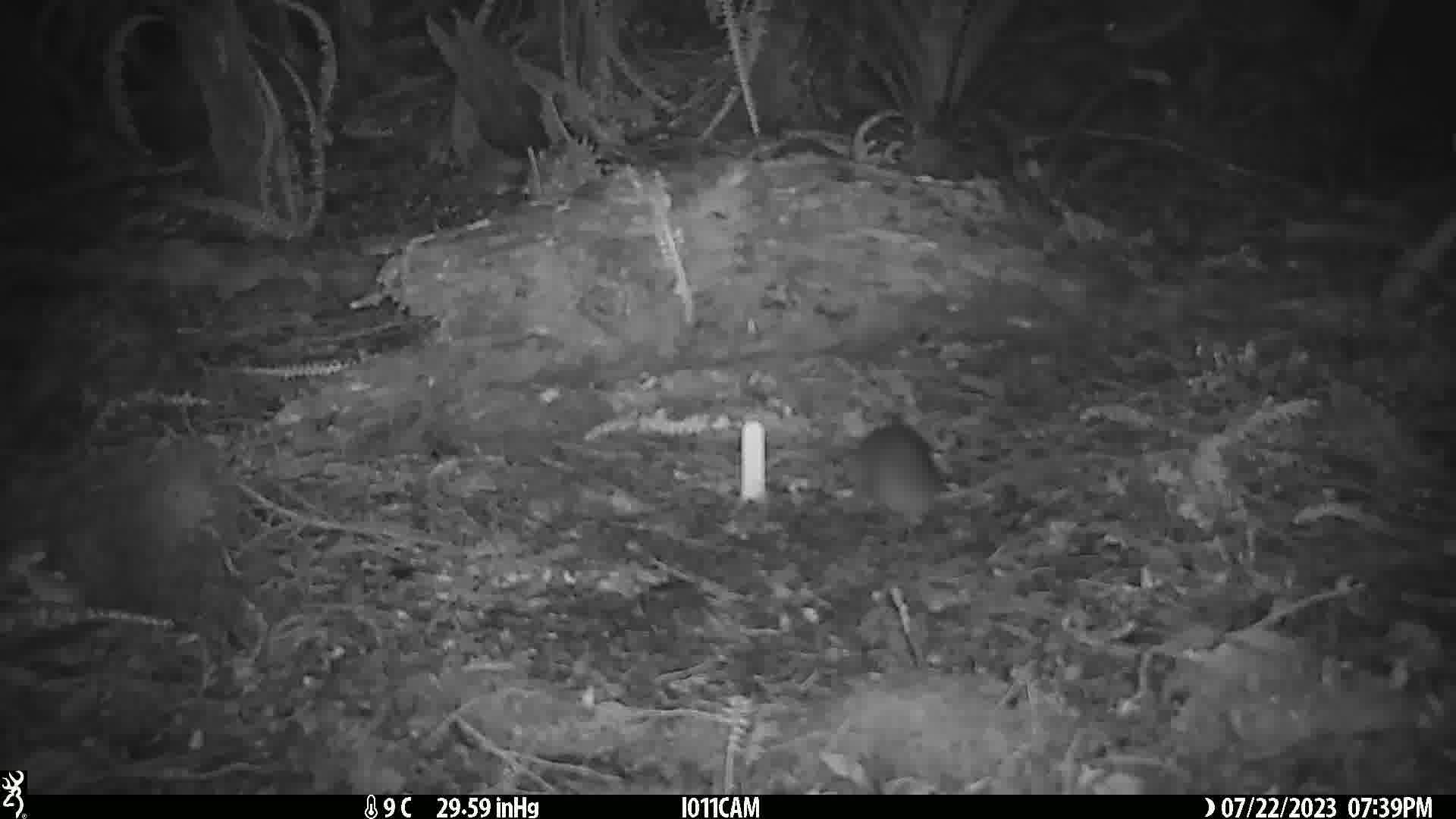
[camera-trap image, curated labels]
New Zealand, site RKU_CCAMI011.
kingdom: Animalia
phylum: Chordata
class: Mammalia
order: Rodentia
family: Muridae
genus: Rattus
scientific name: Rattus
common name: rat